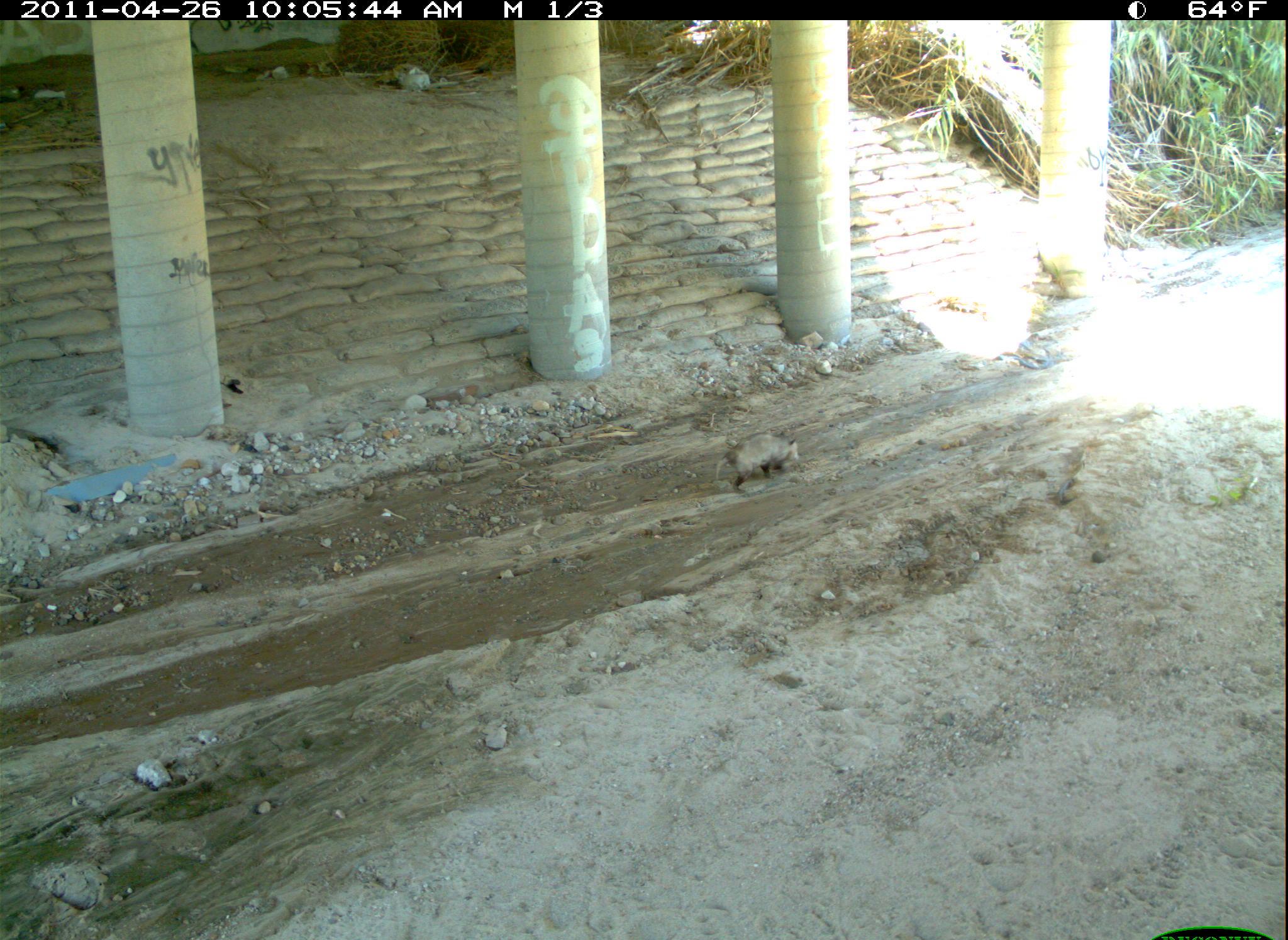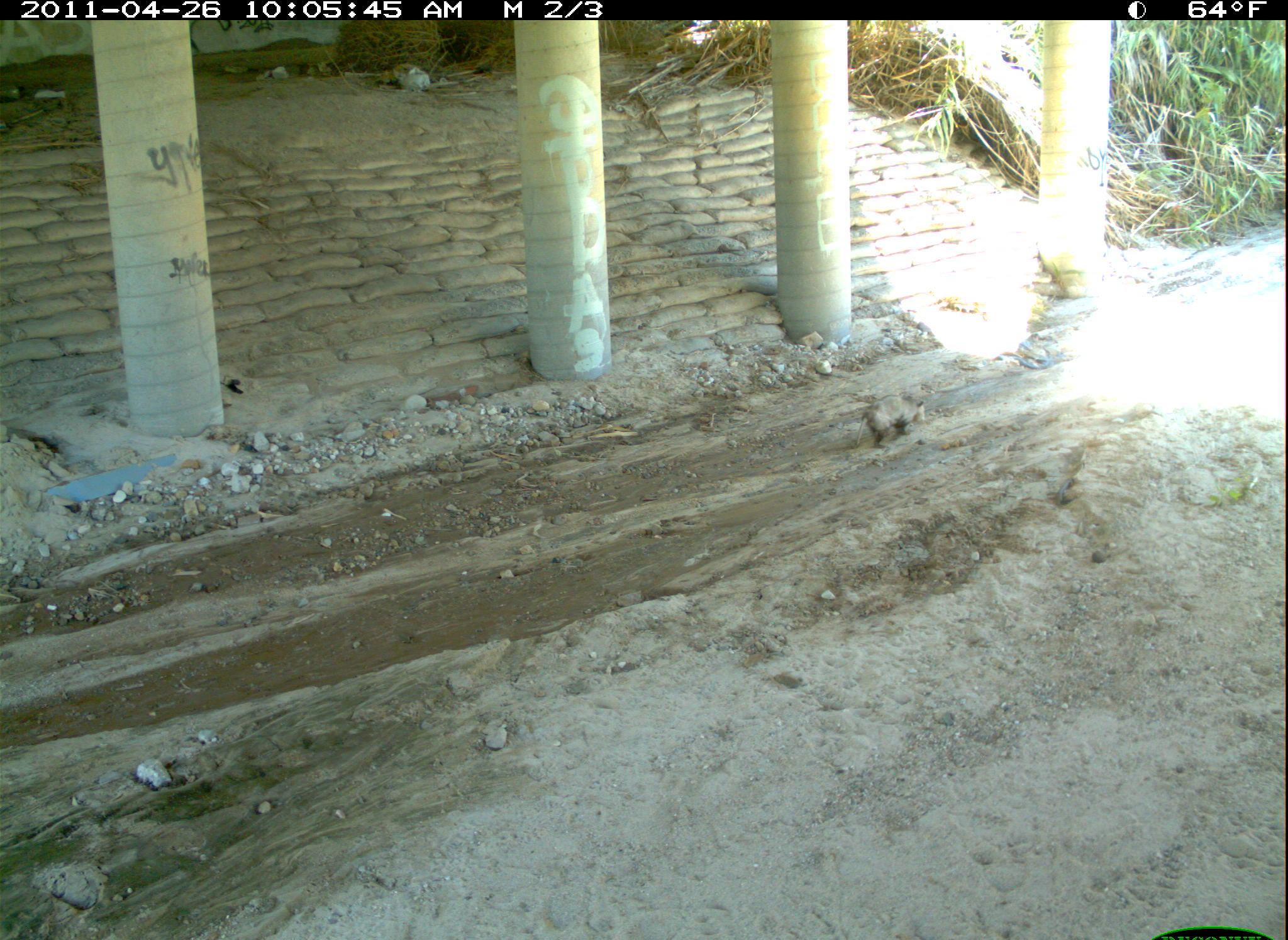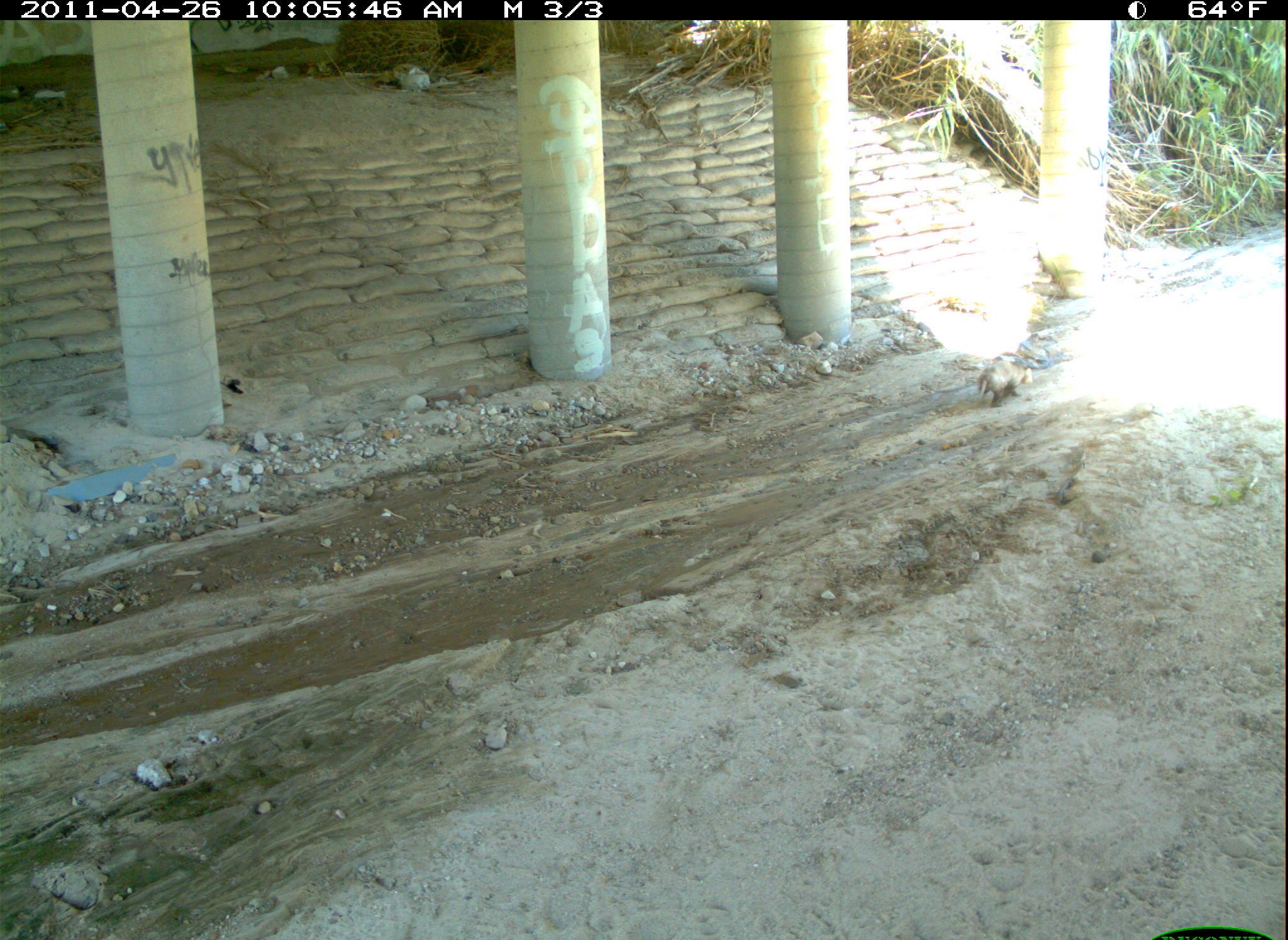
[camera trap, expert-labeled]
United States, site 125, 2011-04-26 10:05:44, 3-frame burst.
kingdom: Animalia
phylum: Chordata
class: Mammalia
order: Didelphimorphia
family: Didelphidae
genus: Didelphis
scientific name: Didelphis virginiana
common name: virginia opossum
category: opossum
Opossum (virginia opossum) (Didelphis virginiana).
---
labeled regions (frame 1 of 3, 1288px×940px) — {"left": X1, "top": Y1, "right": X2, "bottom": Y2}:
opossum: {"left": 708, "top": 423, "right": 806, "bottom": 499}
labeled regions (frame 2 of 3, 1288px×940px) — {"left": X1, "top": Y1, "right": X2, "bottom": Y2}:
opossum: {"left": 846, "top": 386, "right": 936, "bottom": 458}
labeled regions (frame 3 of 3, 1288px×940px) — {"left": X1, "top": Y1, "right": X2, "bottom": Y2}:
opossum: {"left": 969, "top": 353, "right": 1037, "bottom": 412}